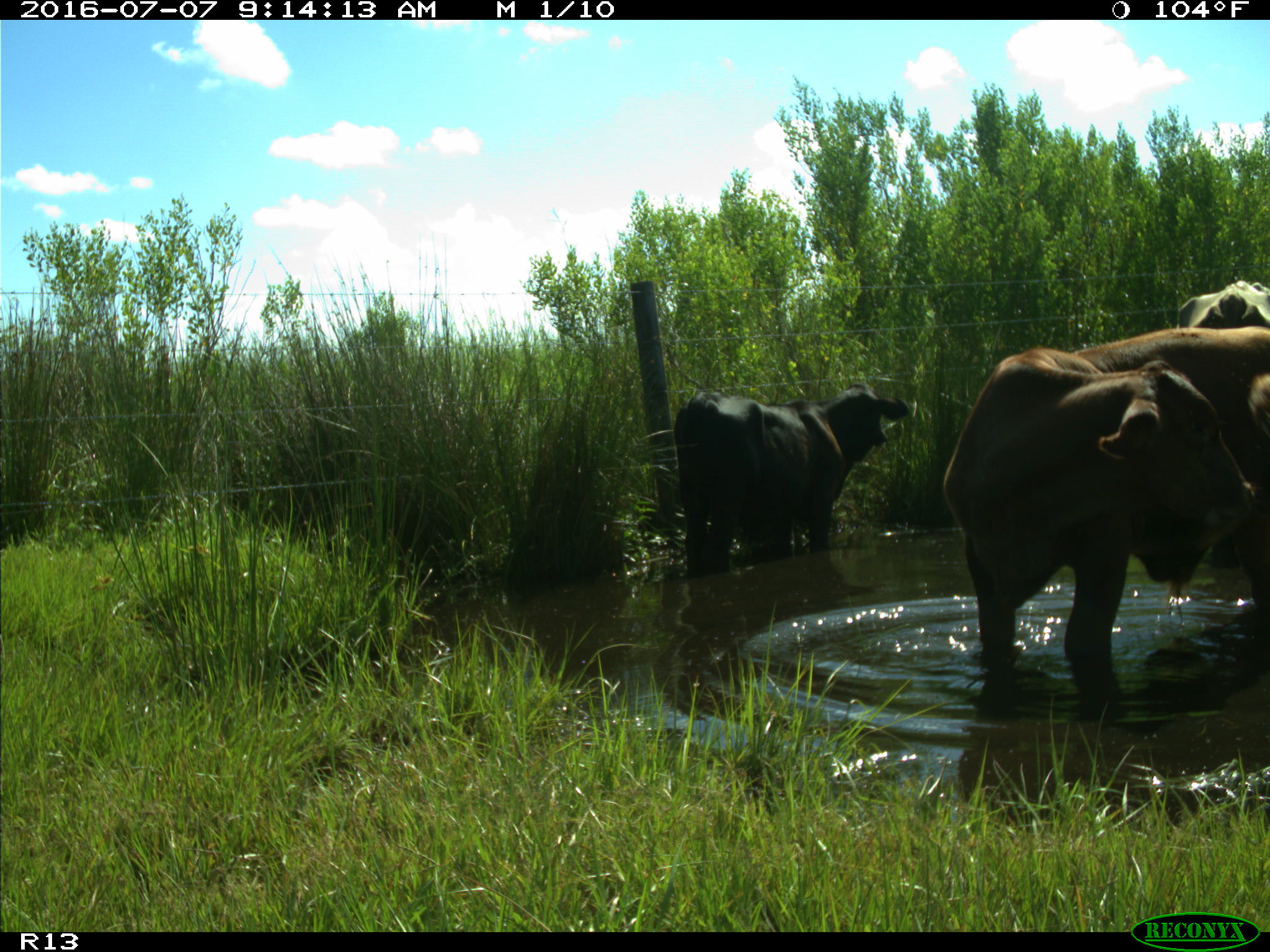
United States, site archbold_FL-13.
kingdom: Animalia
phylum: Chordata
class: Mammalia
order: Artiodactyla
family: Bovidae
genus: Bos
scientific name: Bos taurus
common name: domestic cow